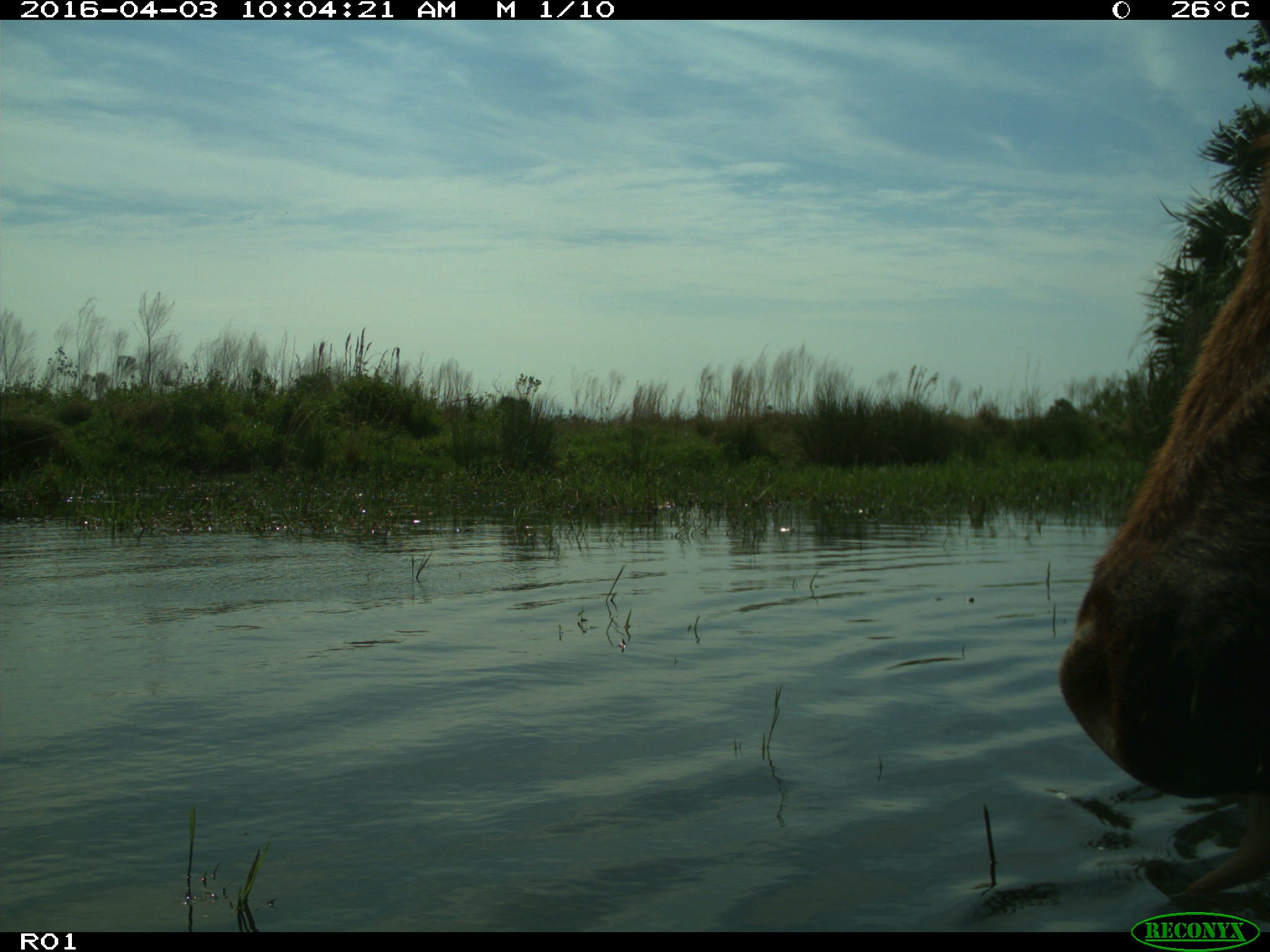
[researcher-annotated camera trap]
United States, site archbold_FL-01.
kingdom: Animalia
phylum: Chordata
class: Mammalia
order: Artiodactyla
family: Bovidae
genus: Bos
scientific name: Bos taurus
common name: domestic cow